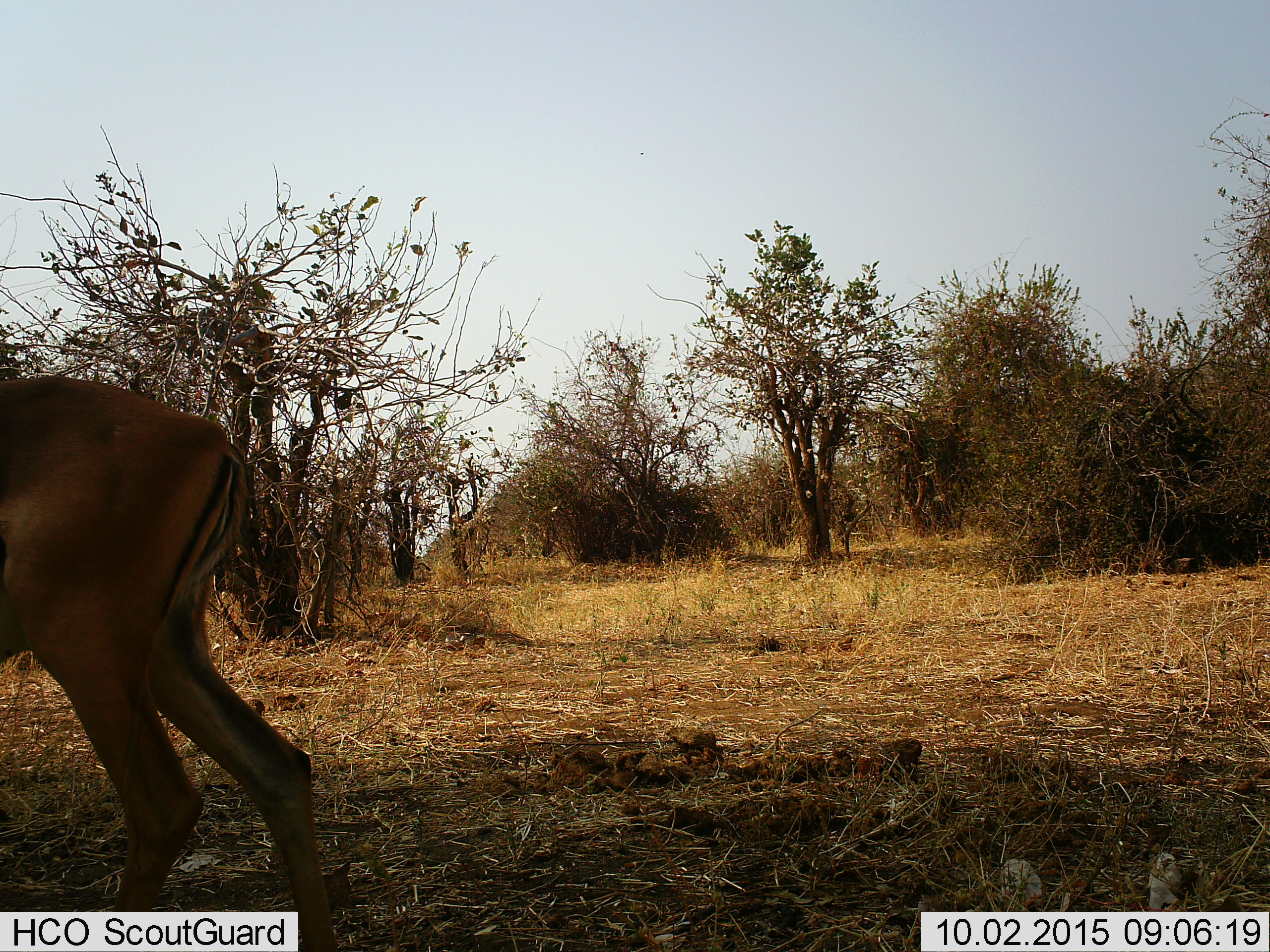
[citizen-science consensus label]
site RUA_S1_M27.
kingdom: Animalia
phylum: Chordata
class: Mammalia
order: Artiodactyla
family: Bovidae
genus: Aepyceros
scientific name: Aepyceros melampus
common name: impala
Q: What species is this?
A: Impala (Aepyceros melampus).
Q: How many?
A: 1.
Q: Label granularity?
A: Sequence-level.